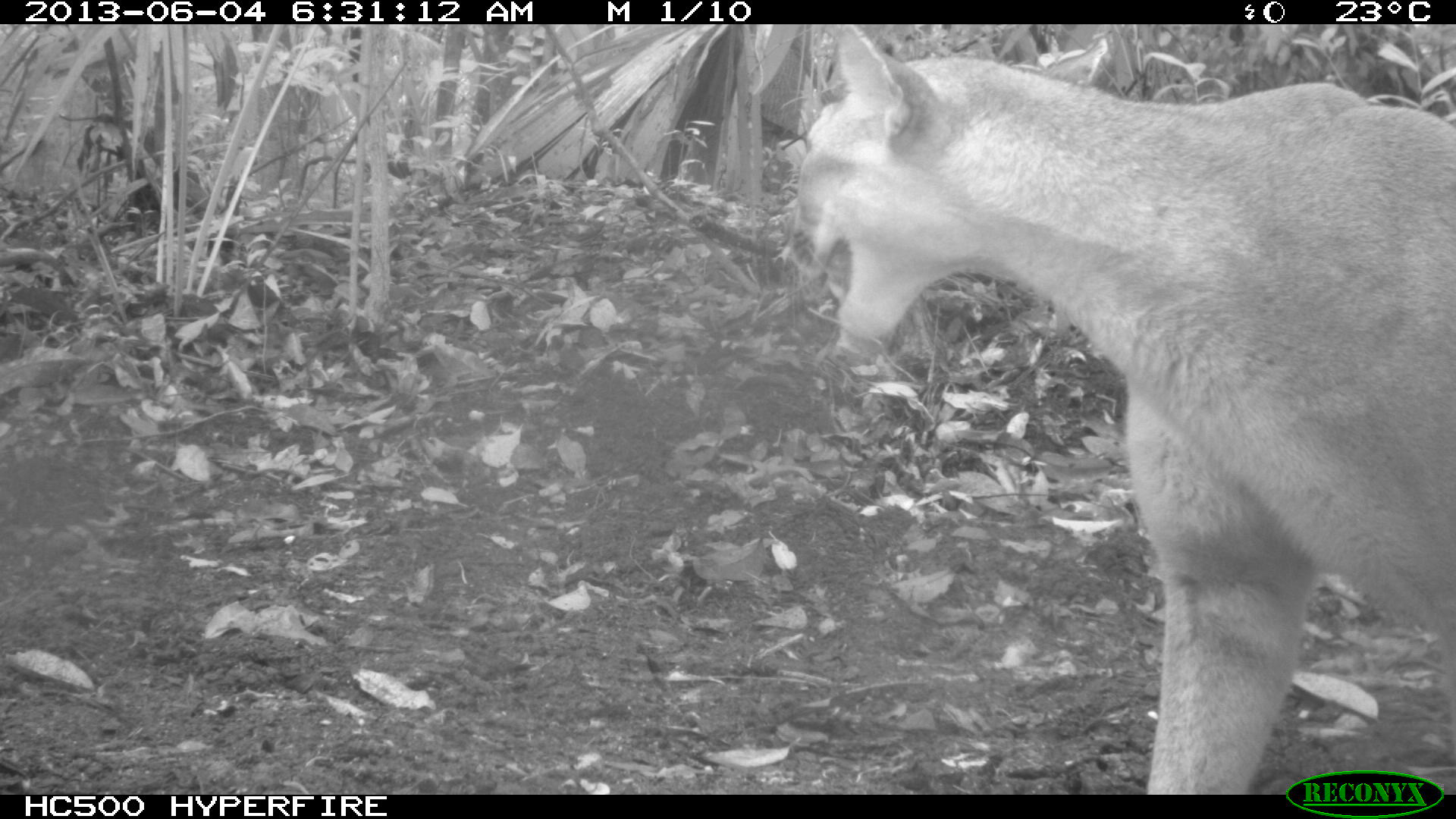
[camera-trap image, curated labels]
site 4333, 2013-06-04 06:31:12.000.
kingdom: Animalia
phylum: Chordata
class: Mammalia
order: Carnivora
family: Felidae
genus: Puma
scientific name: Puma concolor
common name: mountain lion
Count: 1.